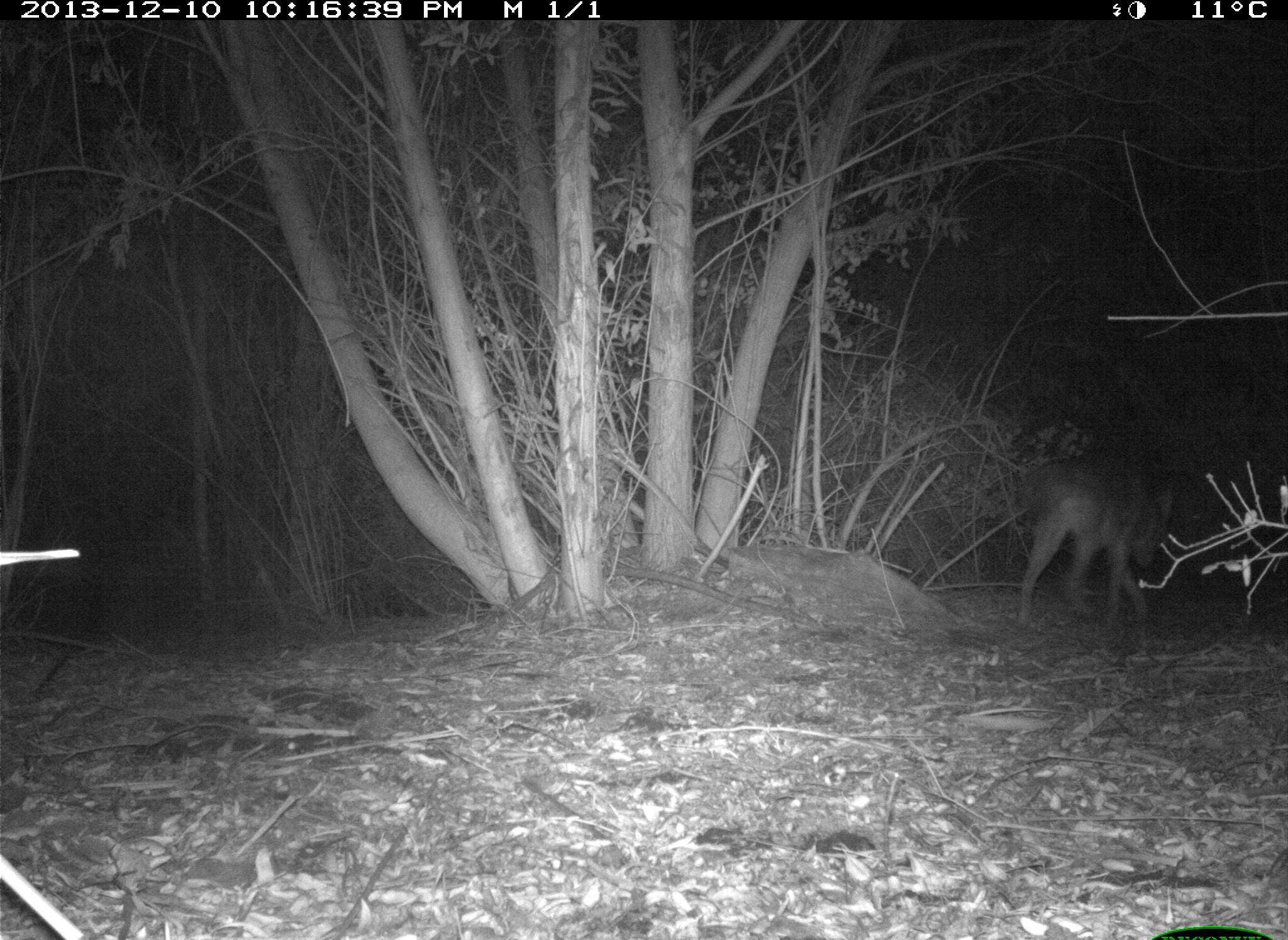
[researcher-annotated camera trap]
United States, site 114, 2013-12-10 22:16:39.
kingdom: Animalia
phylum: Chordata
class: Mammalia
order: Carnivora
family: Canidae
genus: Canis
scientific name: Canis latrans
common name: coyote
Coyote (Canis latrans).